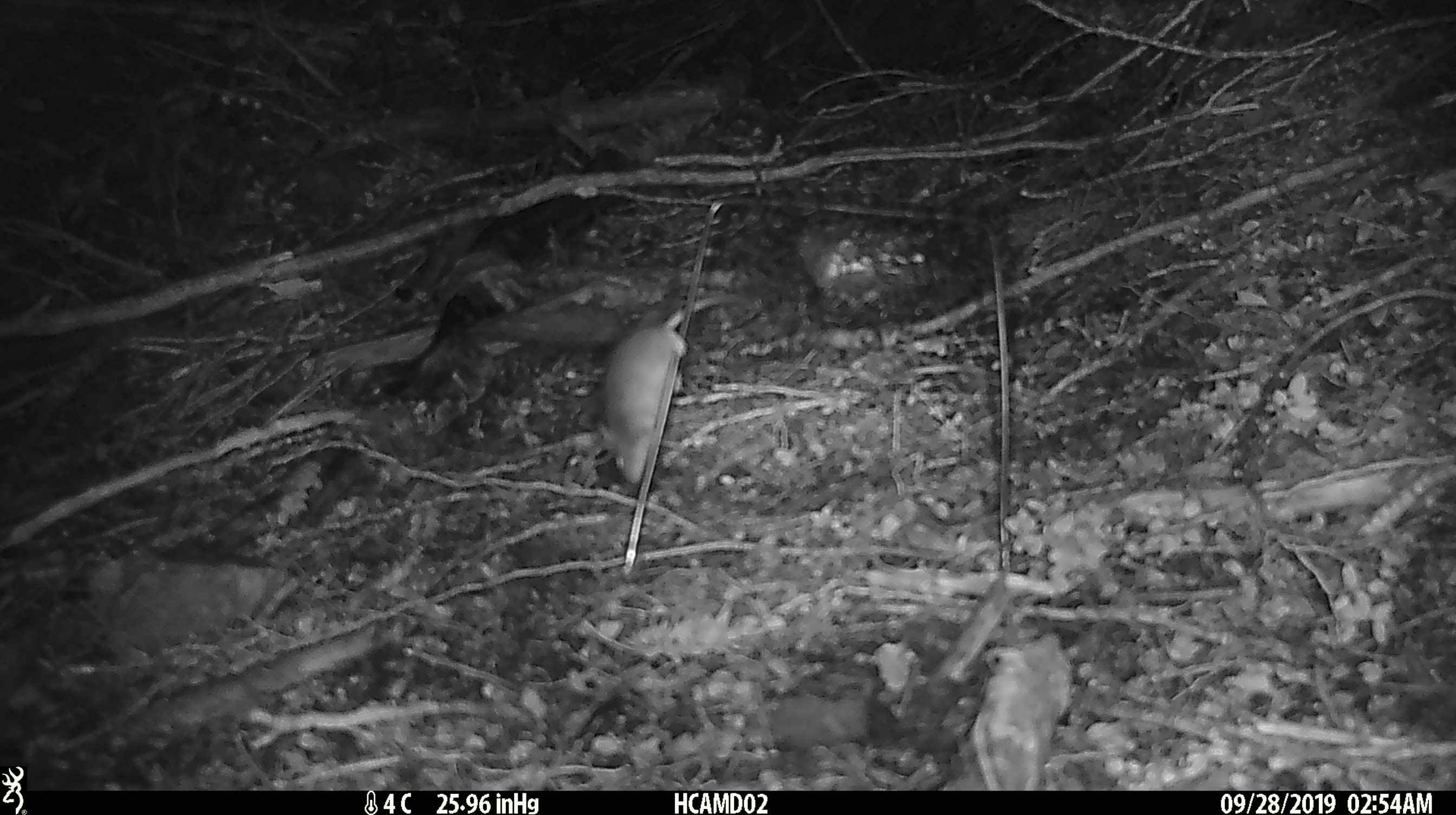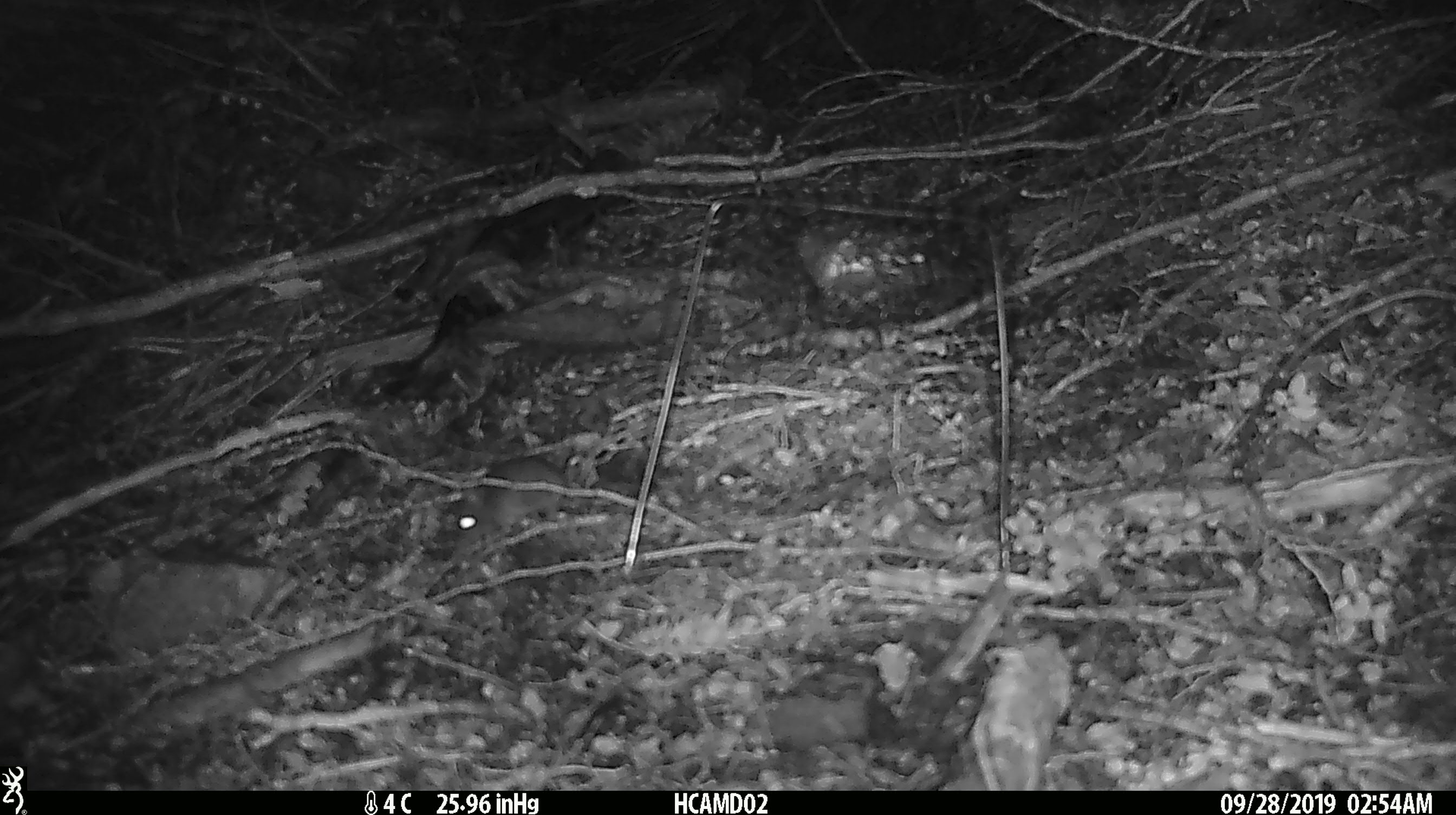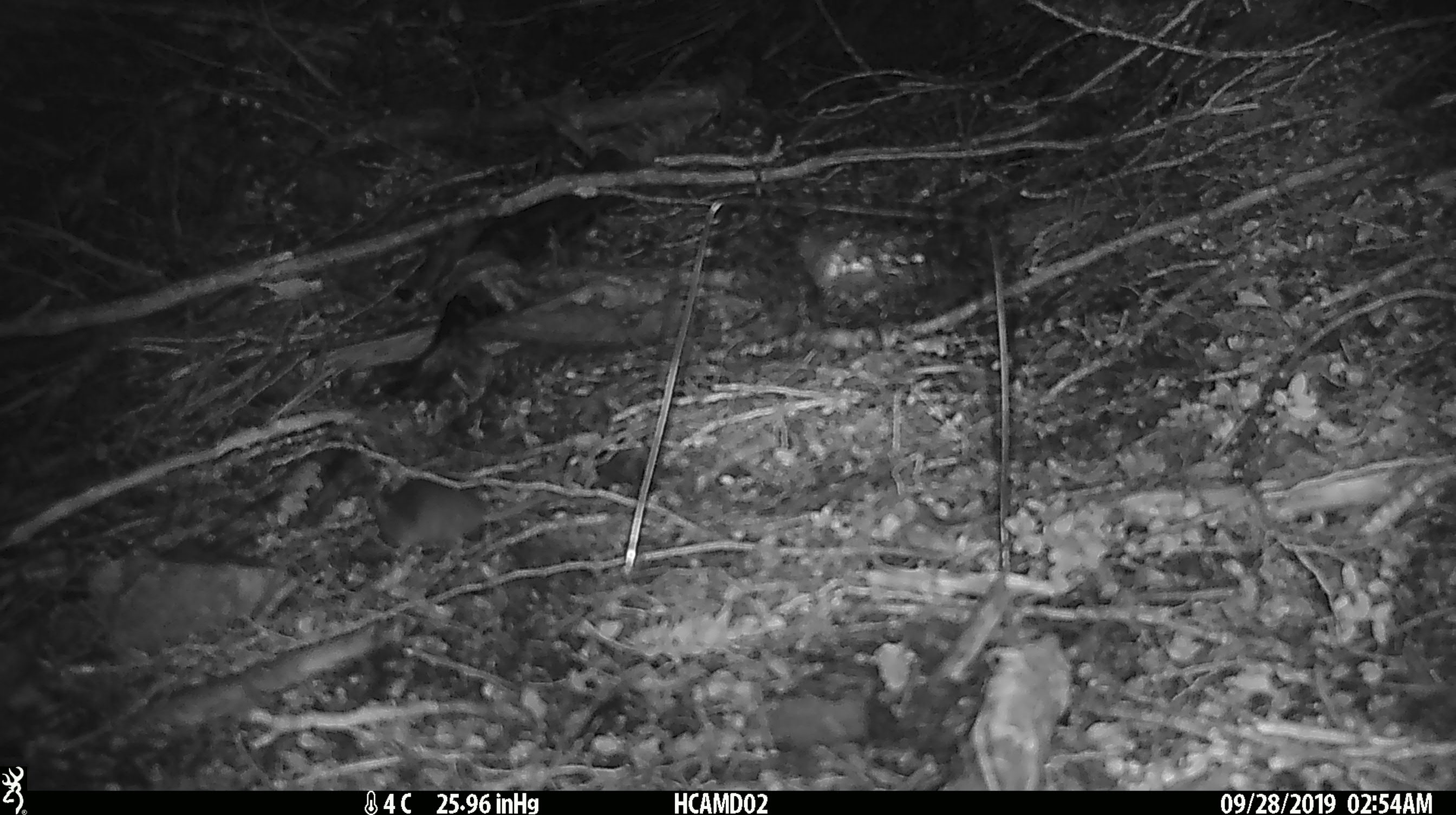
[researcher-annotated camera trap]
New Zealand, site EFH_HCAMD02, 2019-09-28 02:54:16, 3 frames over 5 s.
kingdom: Animalia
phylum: Chordata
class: Mammalia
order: Rodentia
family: Muridae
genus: Mus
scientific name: Mus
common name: mouse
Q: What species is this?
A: Mouse (Mus).